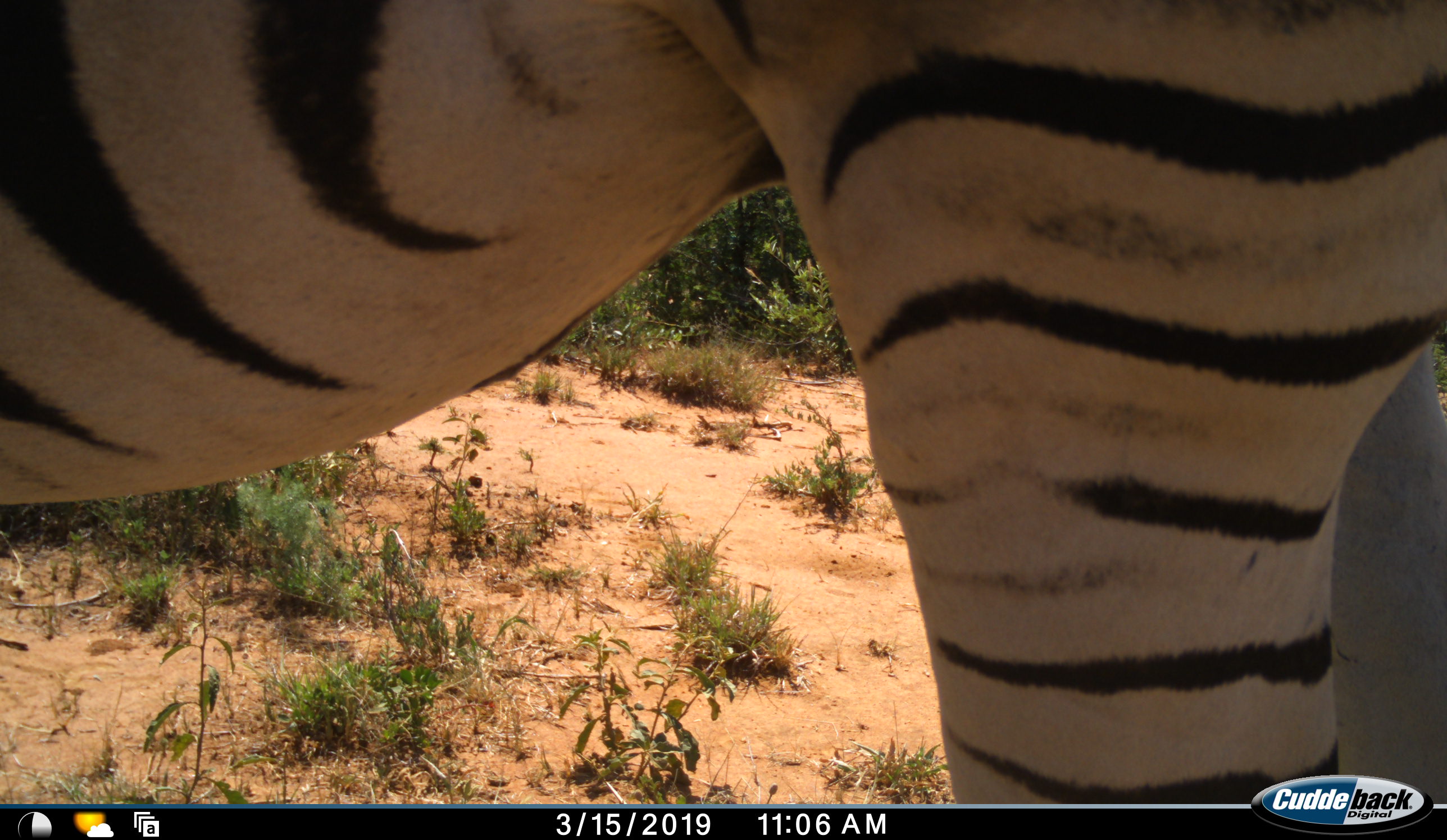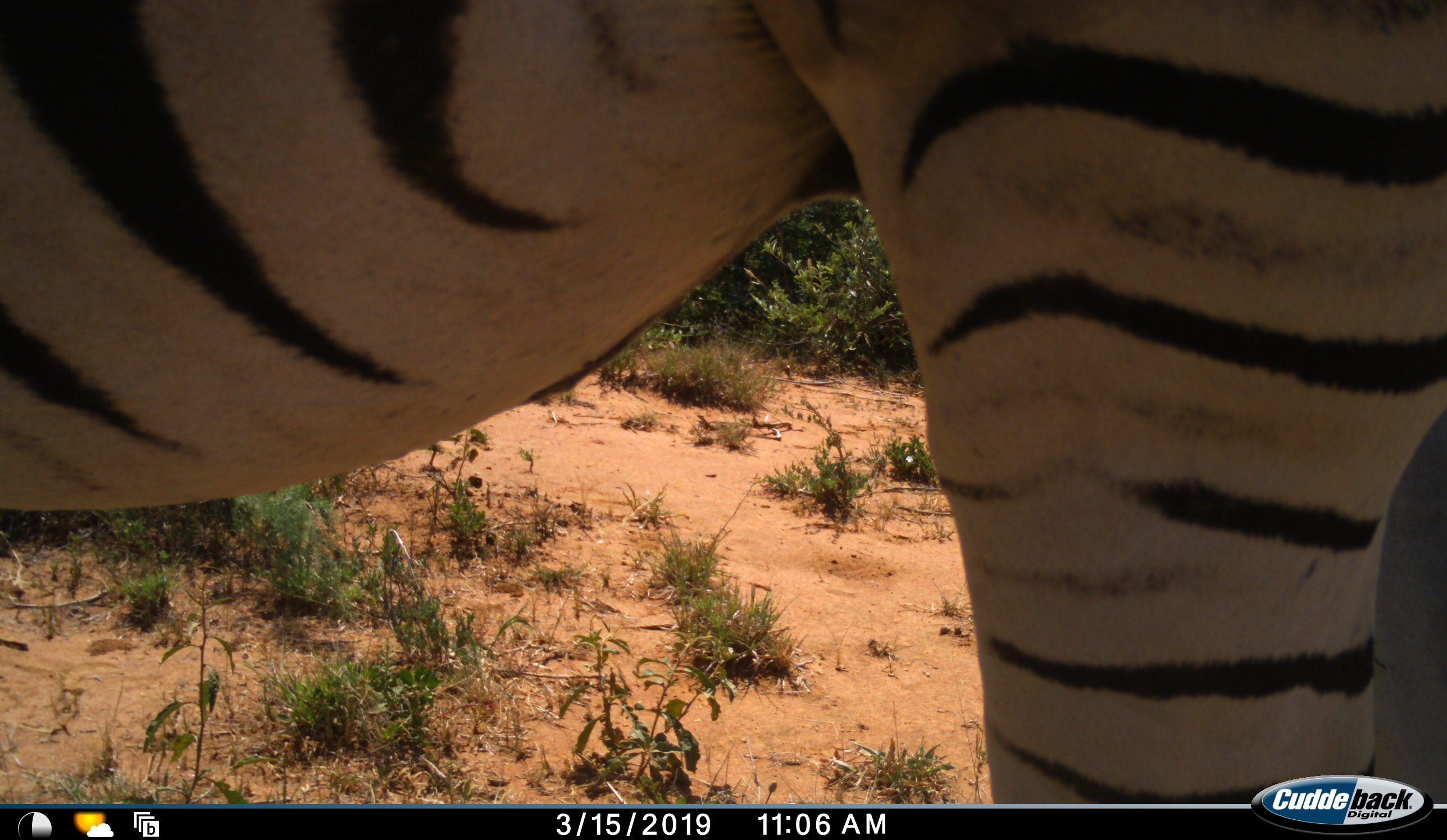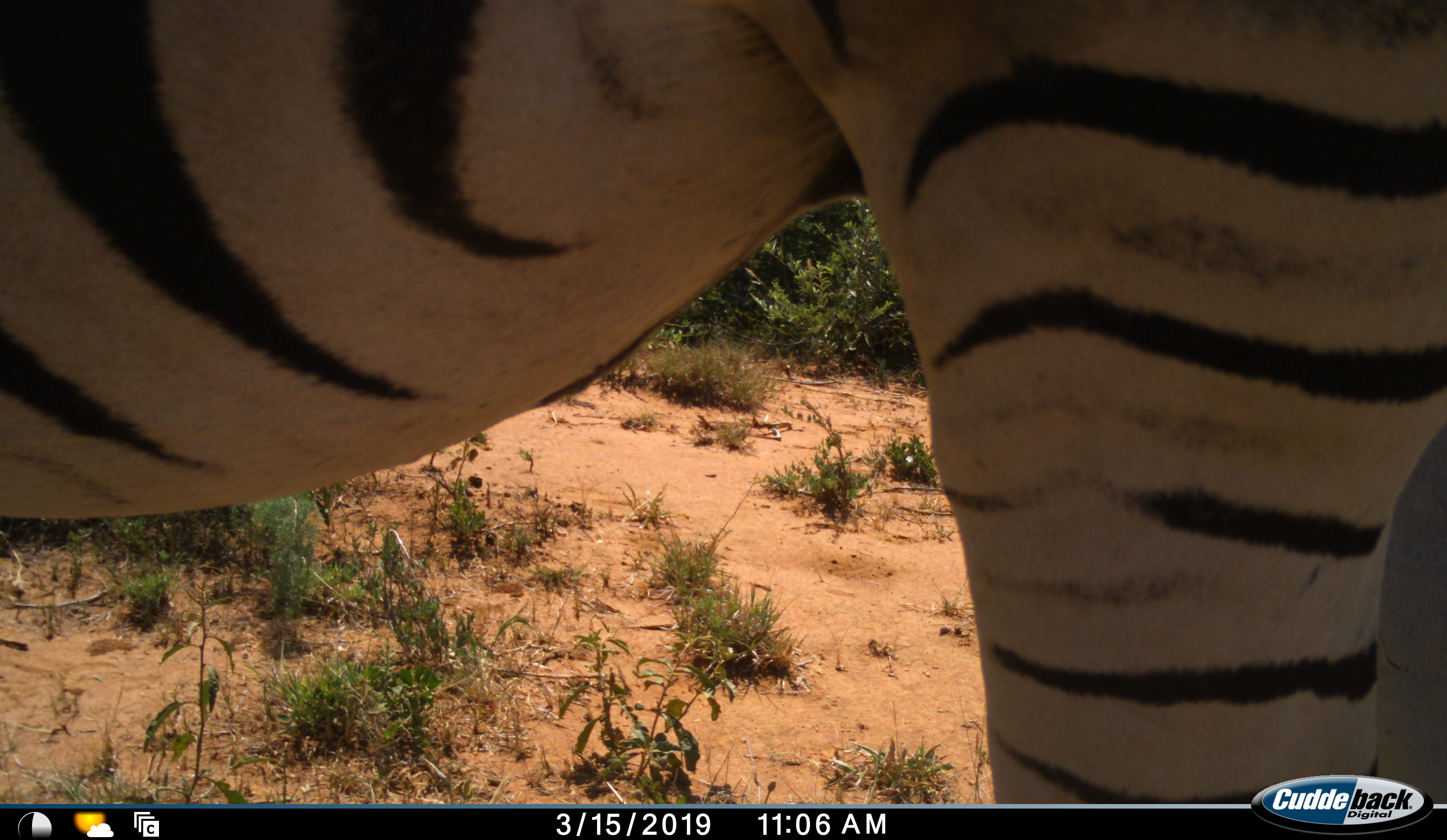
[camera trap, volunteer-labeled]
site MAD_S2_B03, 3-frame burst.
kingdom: Animalia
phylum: Chordata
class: Mammalia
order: Perissodactyla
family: Equidae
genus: Equus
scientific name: Equus quagga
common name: plains zebra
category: zebraplains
Zebraplains (plains zebra) (Equus quagga), count 1. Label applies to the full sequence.